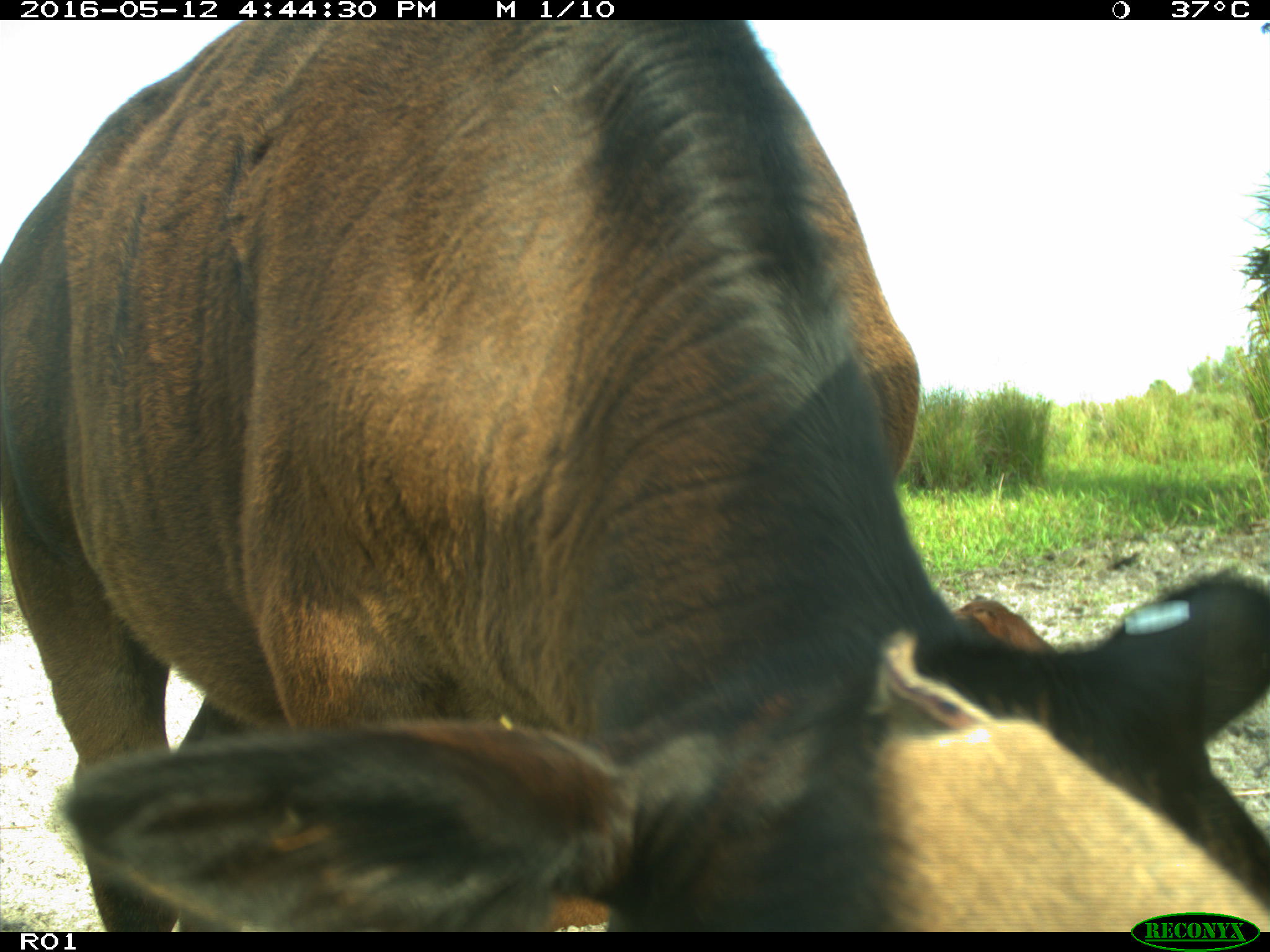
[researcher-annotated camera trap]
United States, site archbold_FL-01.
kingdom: Animalia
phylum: Chordata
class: Mammalia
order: Artiodactyla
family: Bovidae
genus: Bos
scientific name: Bos taurus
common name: domestic cow